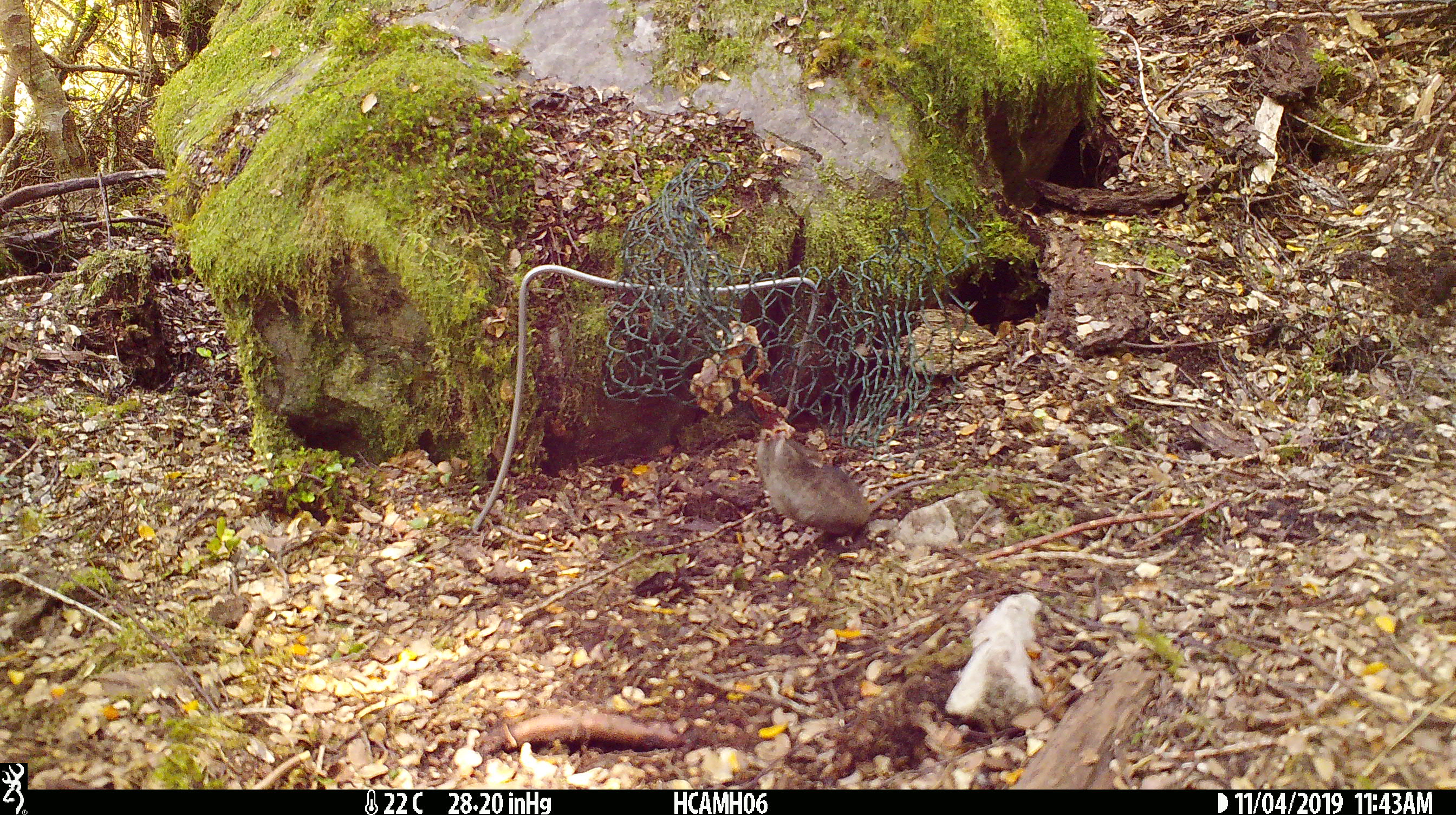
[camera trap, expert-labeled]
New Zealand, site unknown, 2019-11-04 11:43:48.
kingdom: Animalia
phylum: Chordata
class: Mammalia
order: Rodentia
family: Muridae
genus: Mus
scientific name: Mus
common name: mouse